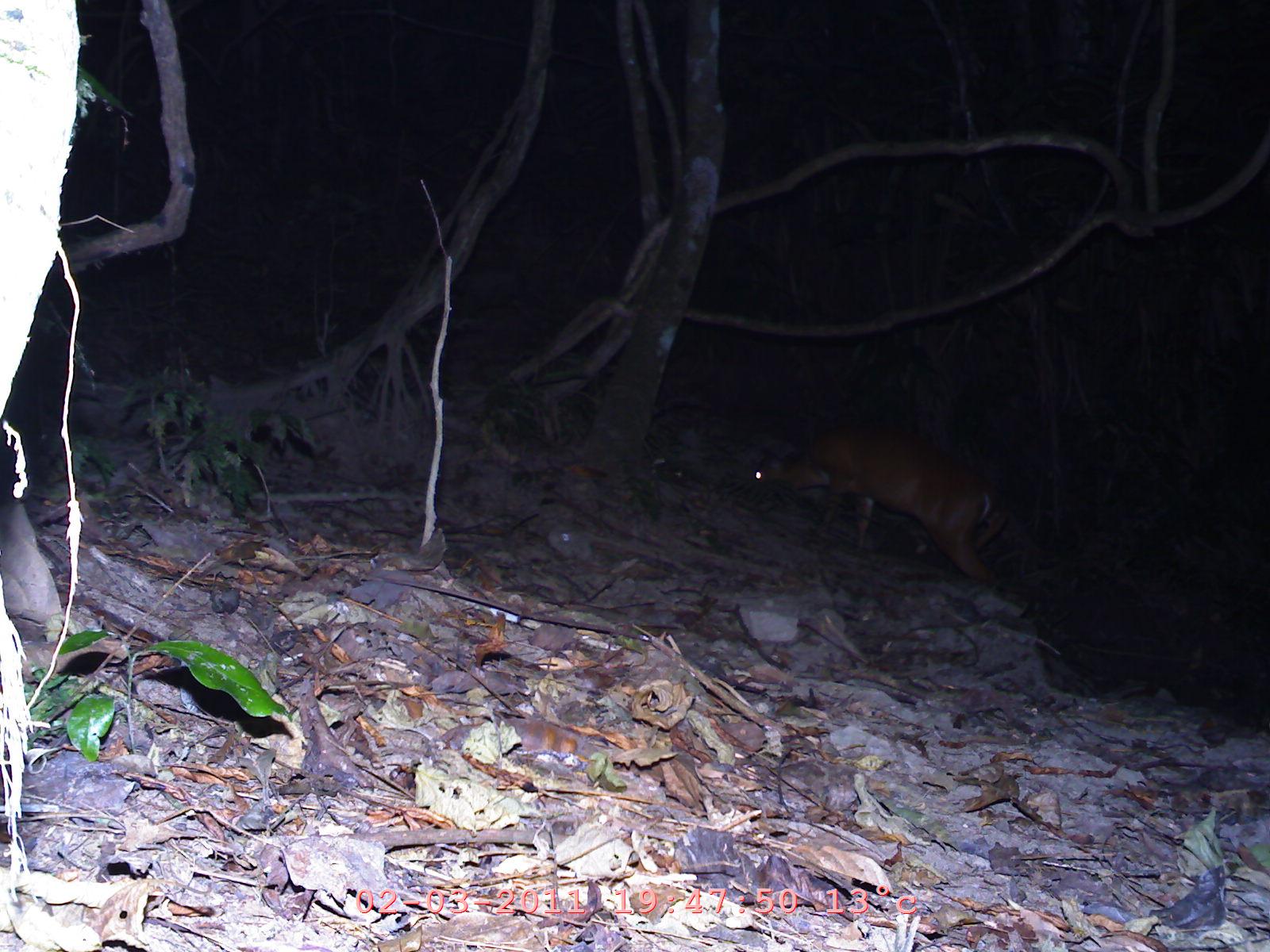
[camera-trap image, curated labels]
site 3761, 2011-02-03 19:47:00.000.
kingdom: Animalia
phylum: Chordata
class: Mammalia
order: Artiodactyla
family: Cervidae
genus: Muntiacus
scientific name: Muntiacus muntjak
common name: southern red muntjac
Muntiacus muntjak (southern red muntjac), count 1, age adult.